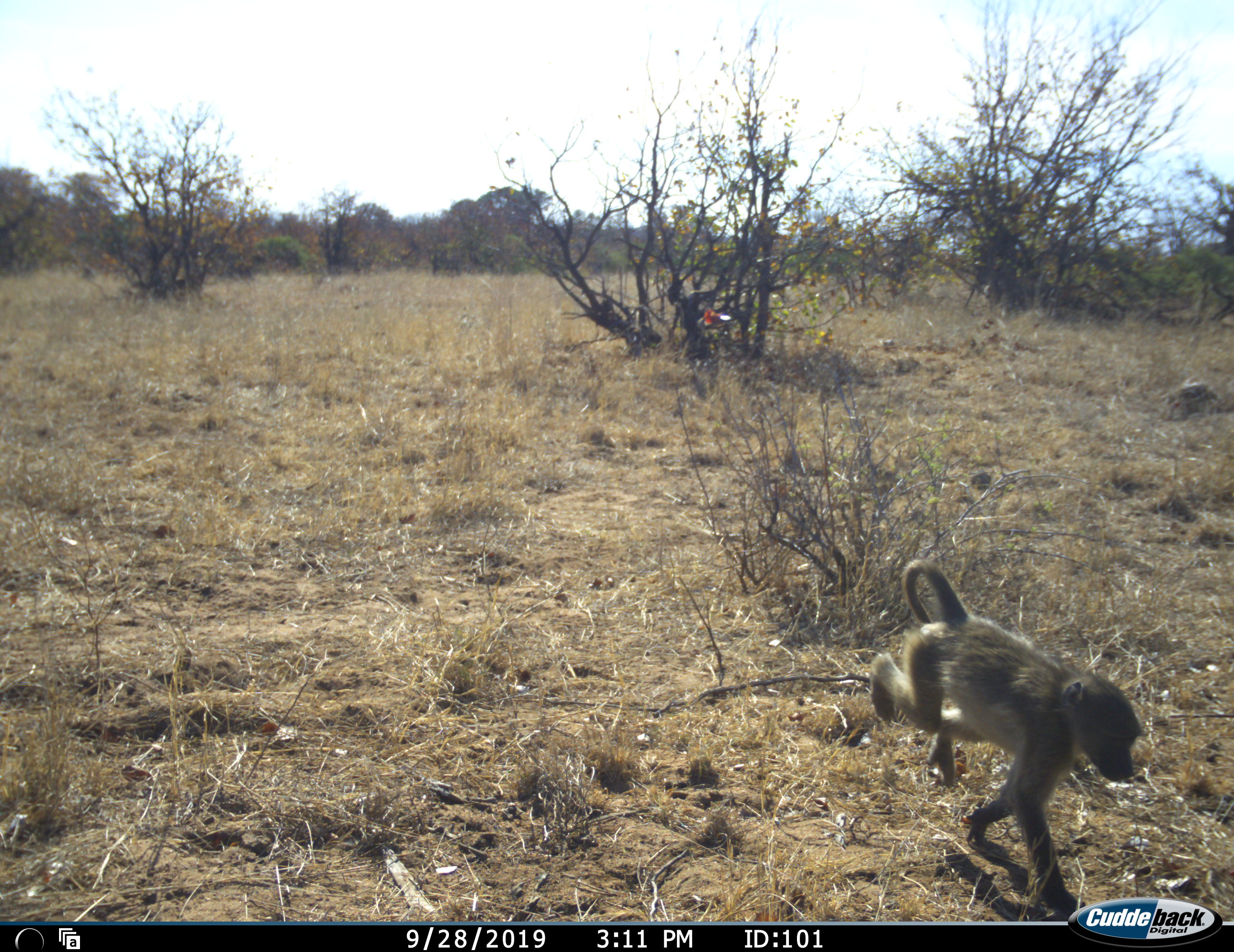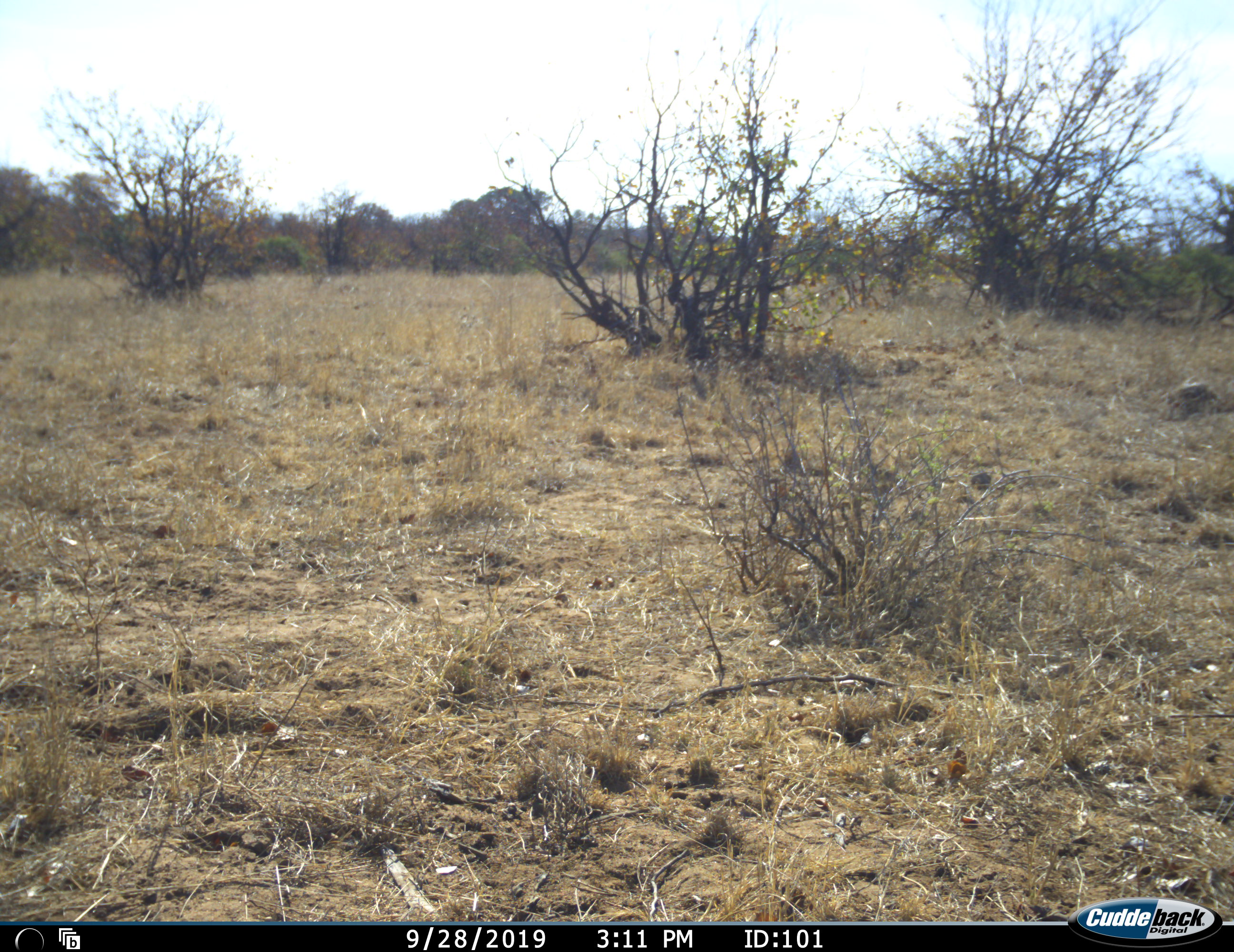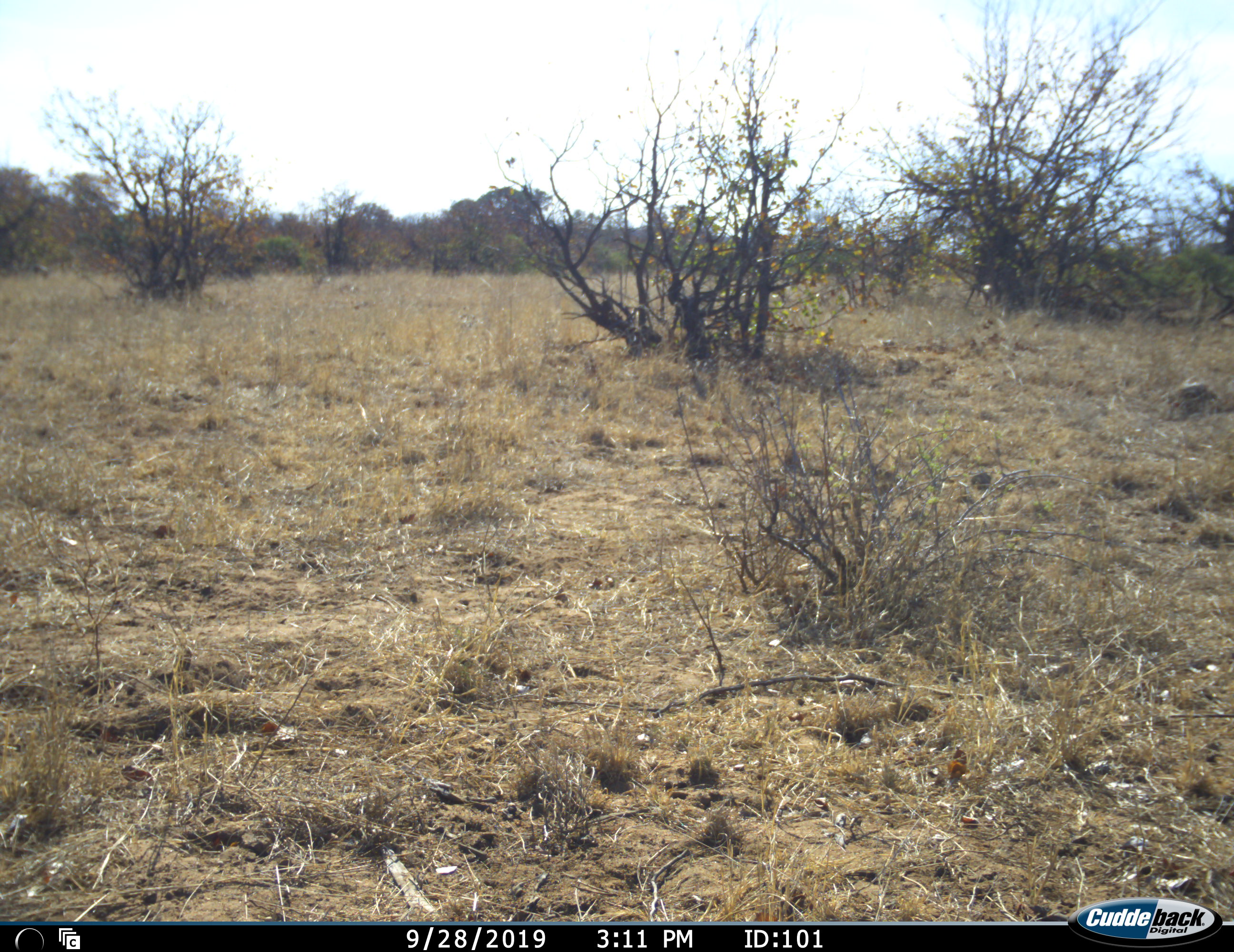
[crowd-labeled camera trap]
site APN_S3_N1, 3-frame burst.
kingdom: Animalia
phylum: Chordata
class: Mammalia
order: Primates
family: Cercopithecidae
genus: Papio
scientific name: Papio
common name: baboon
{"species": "baboon (Papio)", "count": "1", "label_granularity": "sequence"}